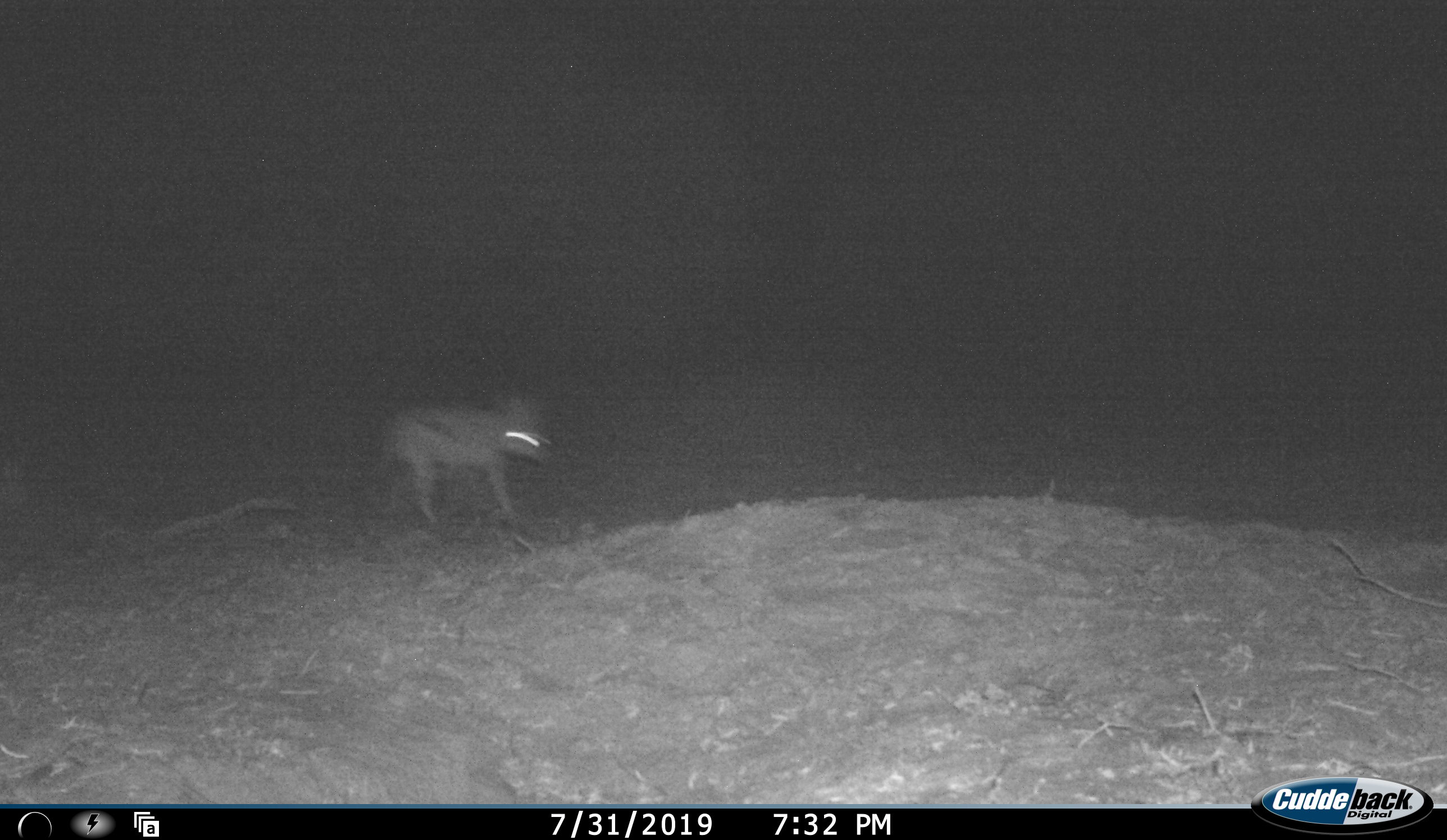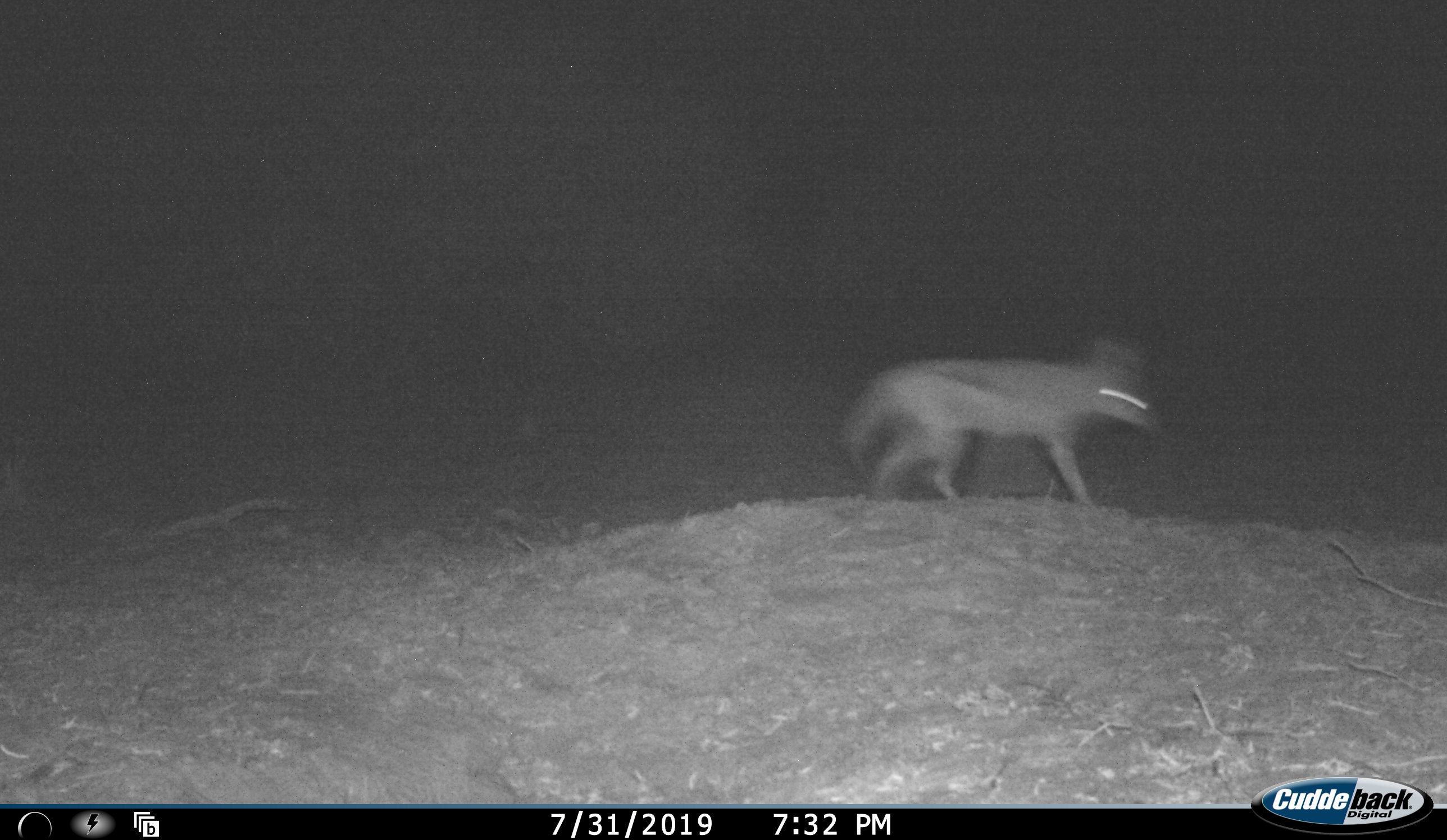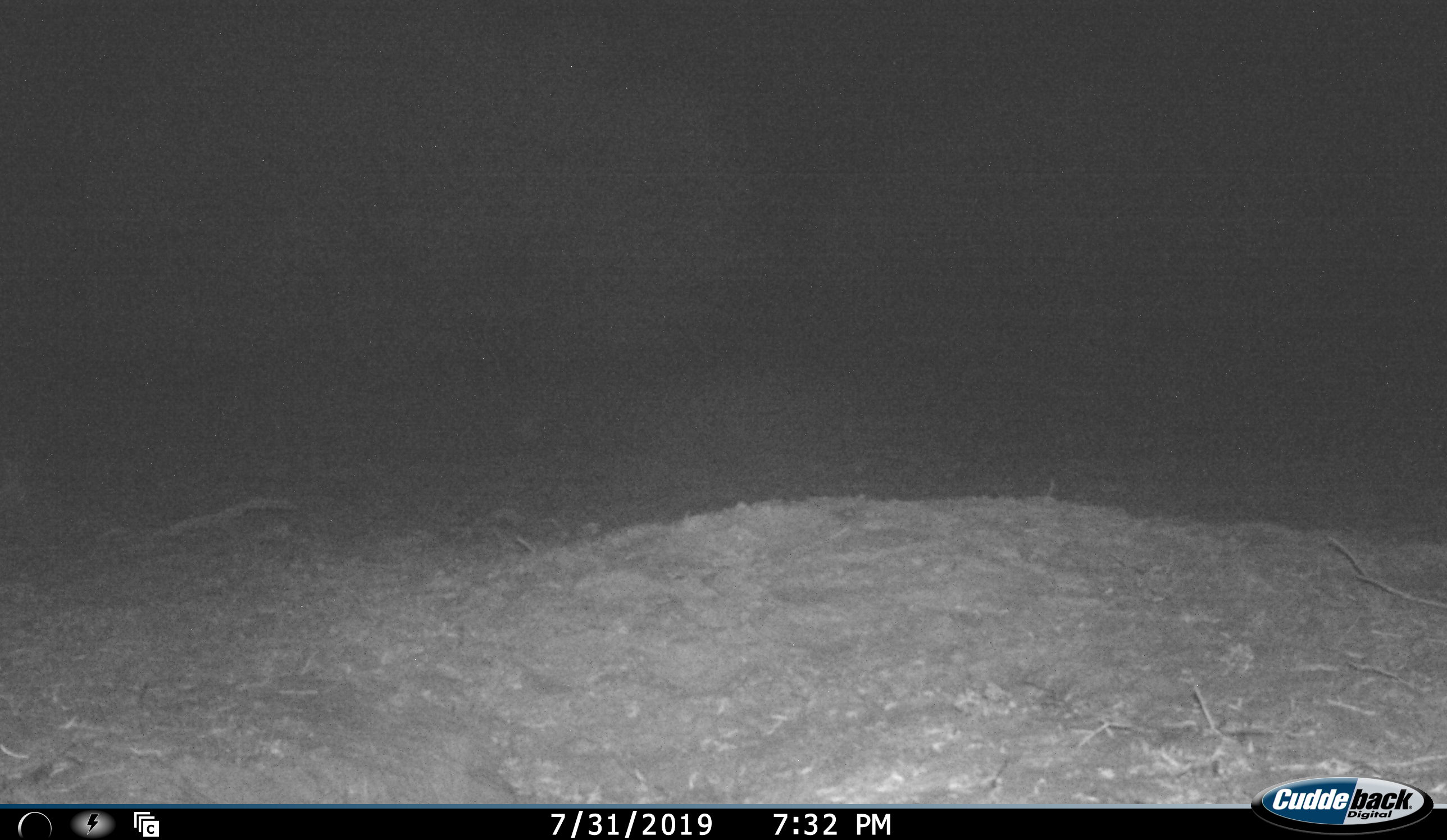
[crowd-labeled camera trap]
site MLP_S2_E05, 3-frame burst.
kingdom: Animalia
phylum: Chordata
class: Mammalia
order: Carnivora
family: Canidae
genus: Lupulella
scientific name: Lupulella mesomelas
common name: black-backed jackal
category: jackalblackbacked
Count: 1.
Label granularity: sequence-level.